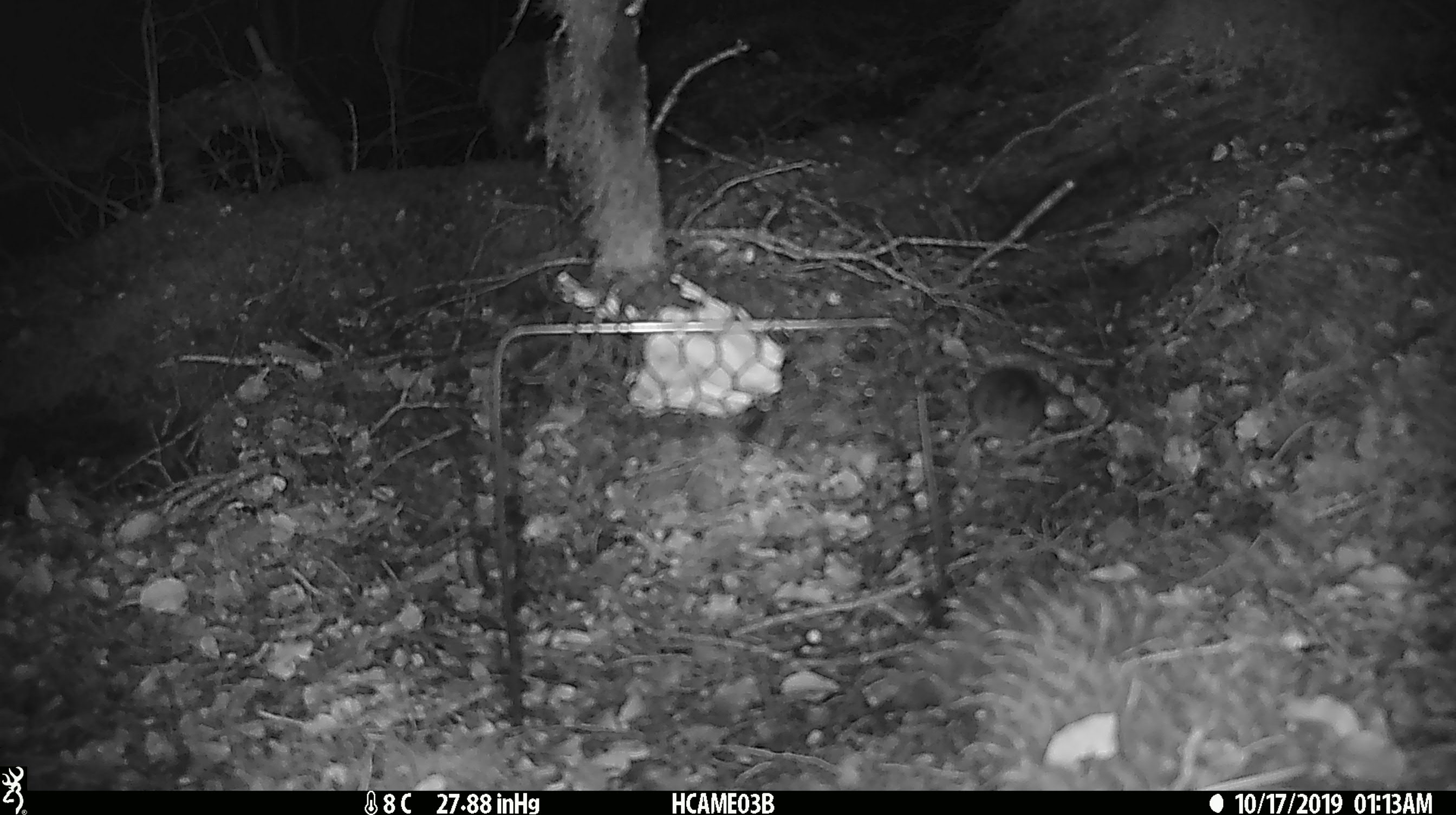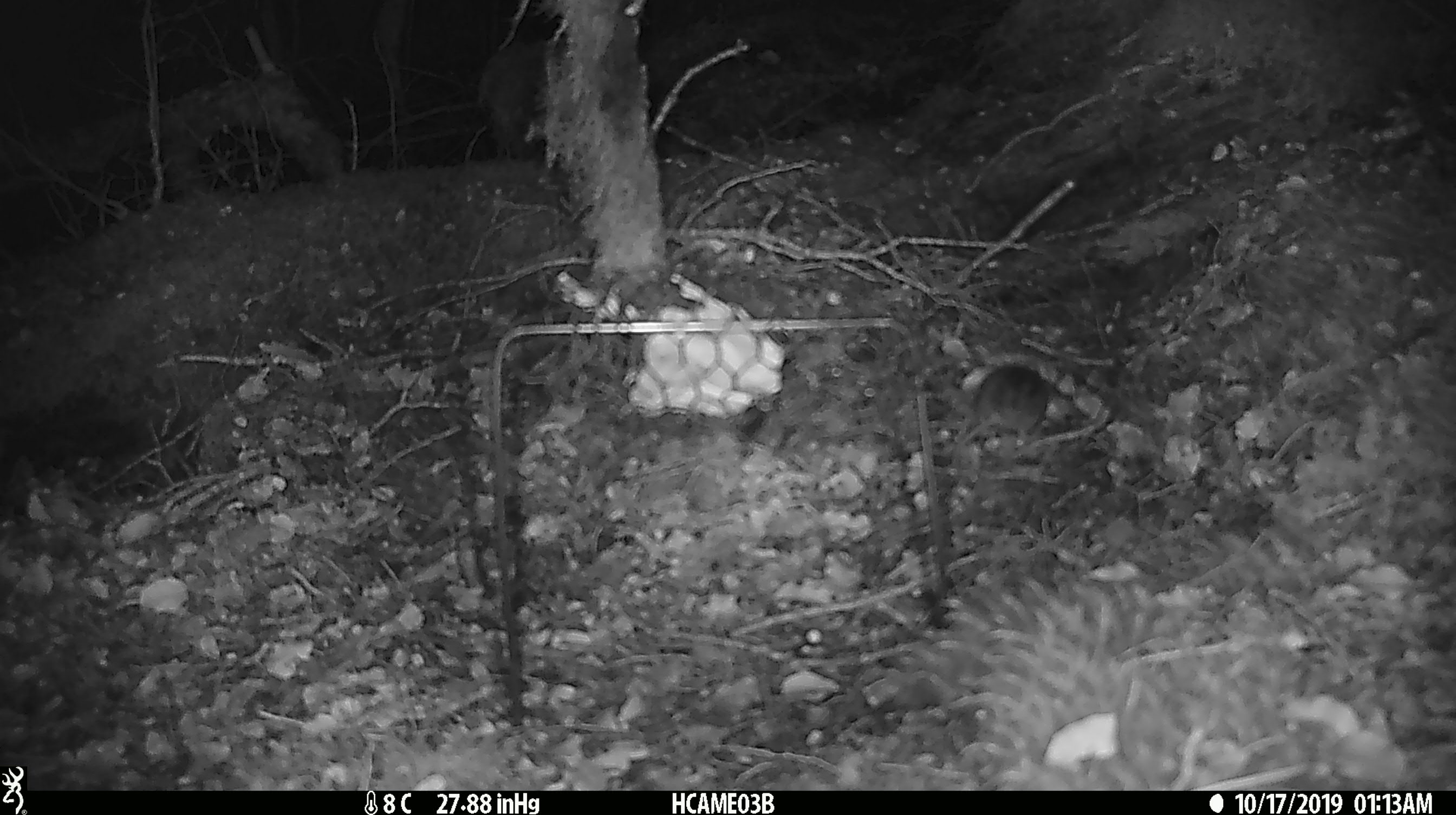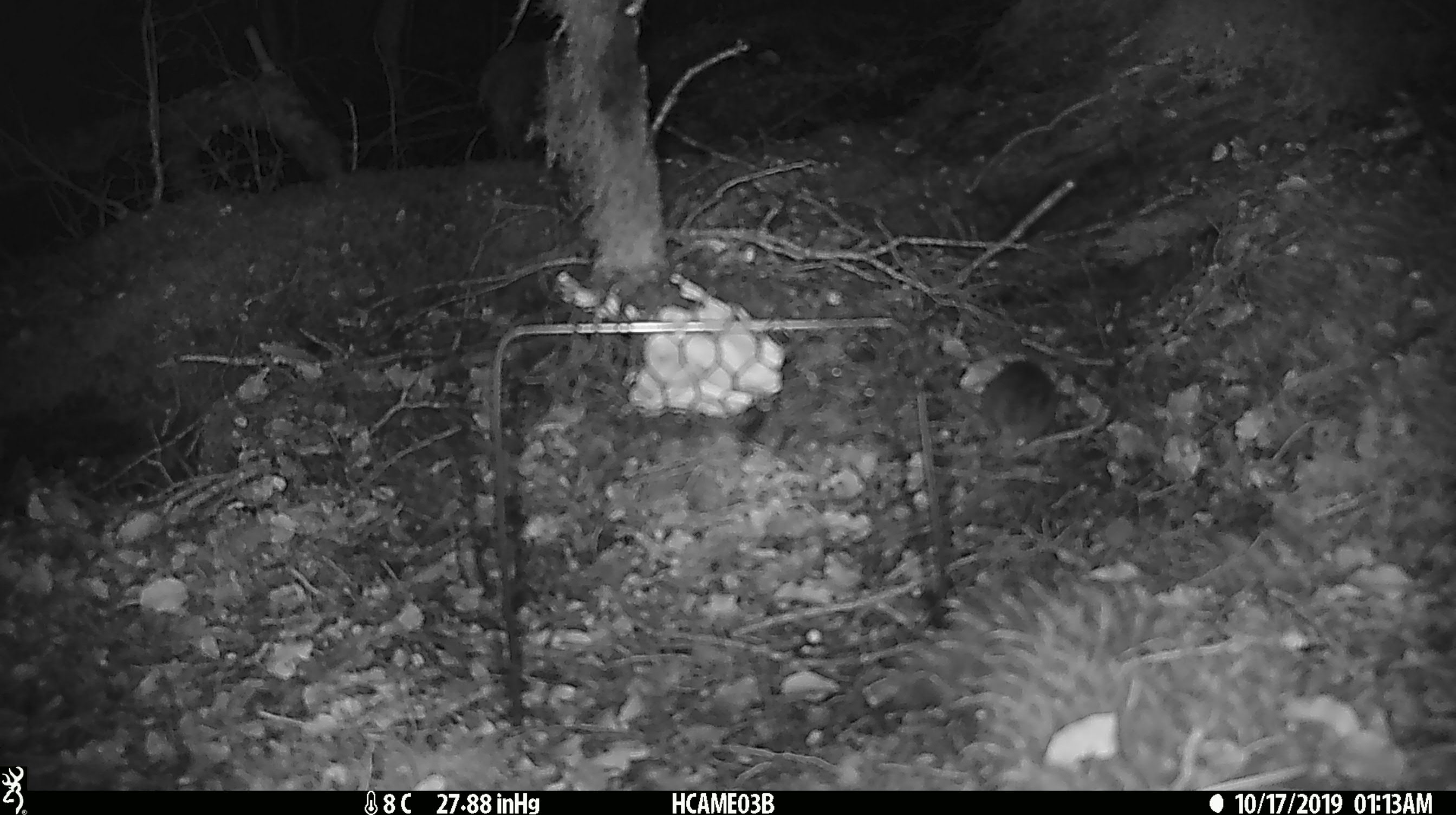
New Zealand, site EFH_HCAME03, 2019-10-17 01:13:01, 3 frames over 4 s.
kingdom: Animalia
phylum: Chordata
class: Mammalia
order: Rodentia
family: Muridae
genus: Mus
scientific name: Mus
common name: mouse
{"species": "mouse (Mus)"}